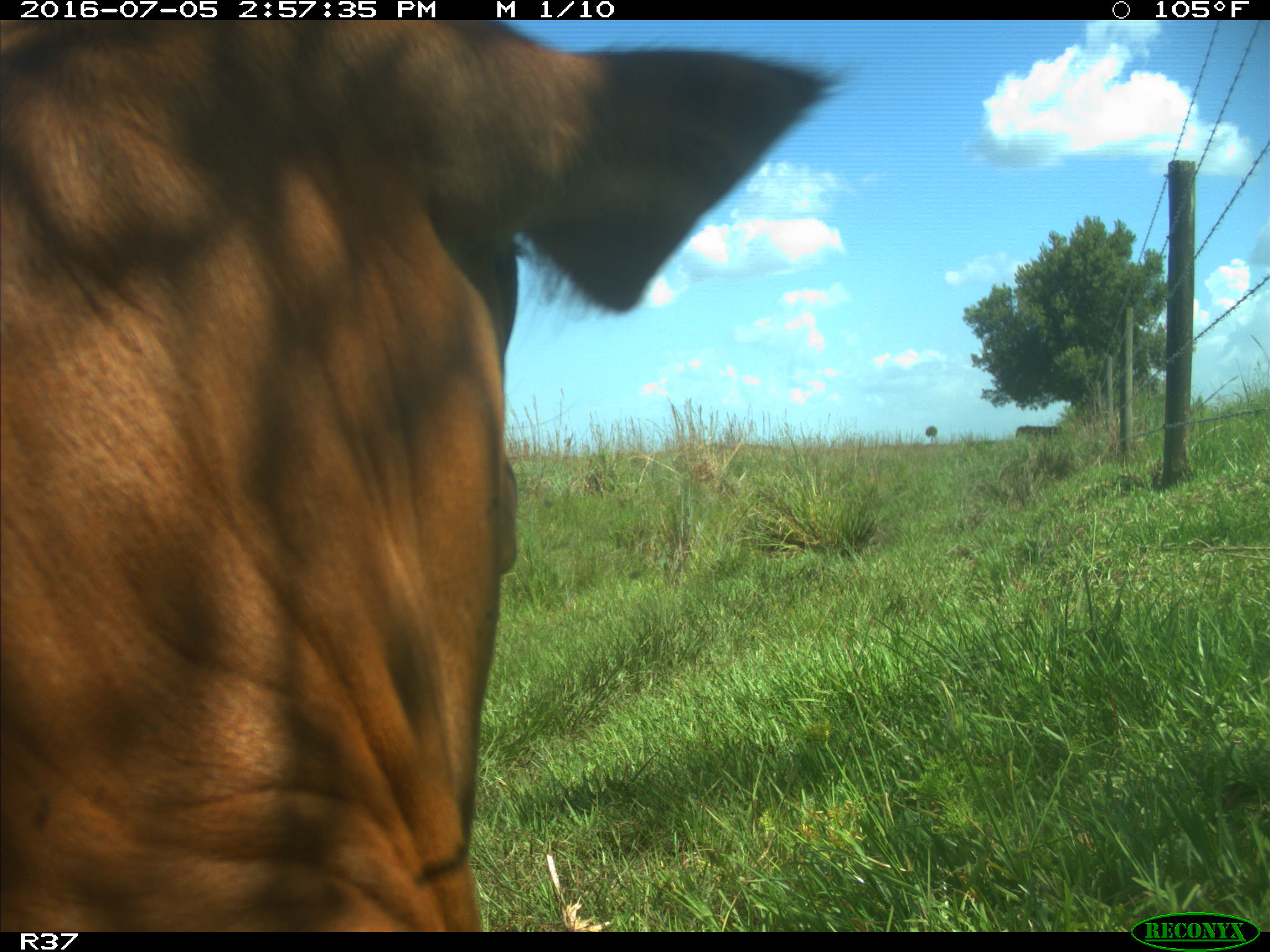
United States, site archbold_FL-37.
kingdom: Animalia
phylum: Chordata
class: Mammalia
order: Artiodactyla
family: Bovidae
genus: Bos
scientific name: Bos taurus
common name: domestic cow